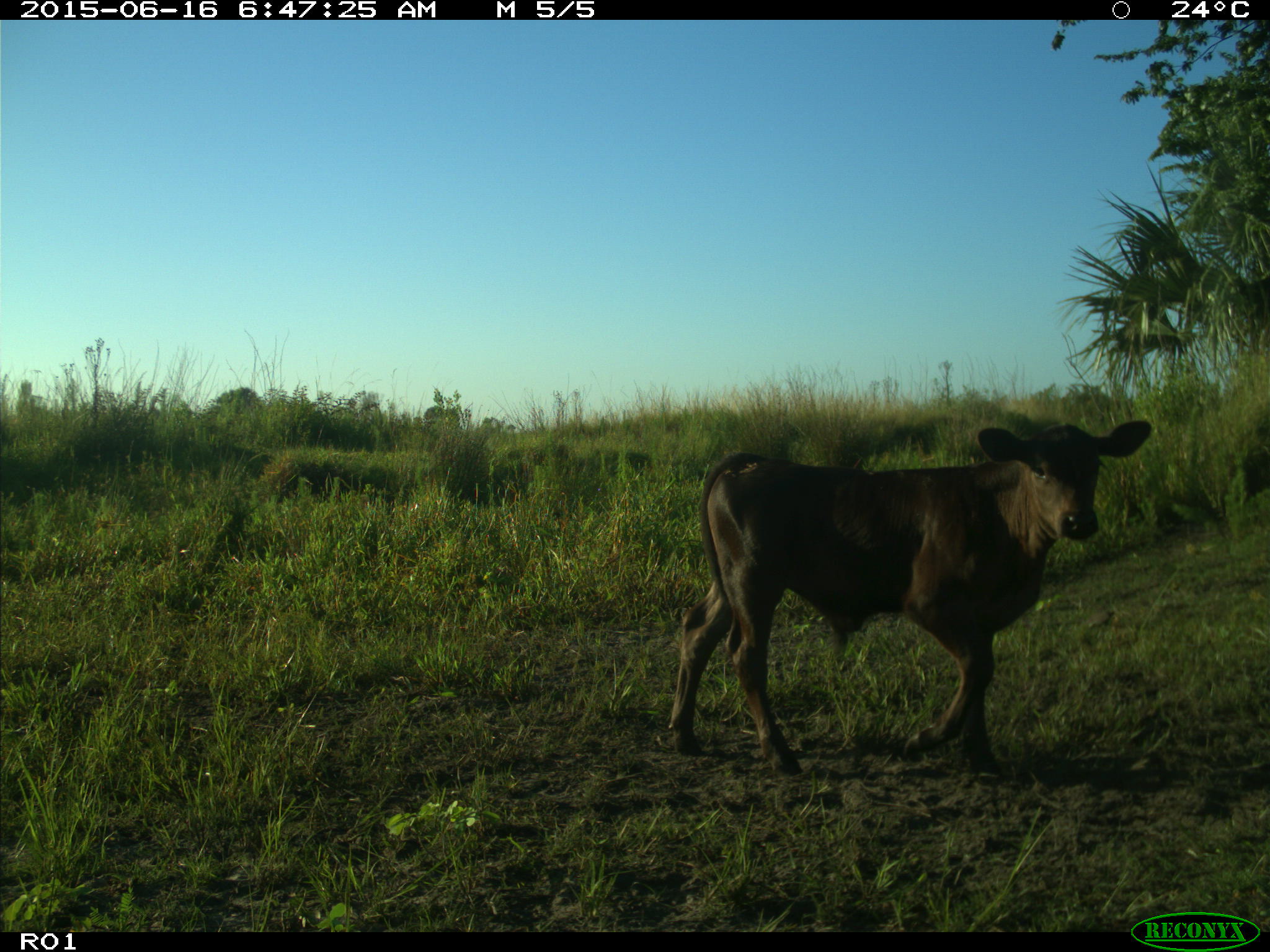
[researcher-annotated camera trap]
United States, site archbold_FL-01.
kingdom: Animalia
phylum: Chordata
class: Mammalia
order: Artiodactyla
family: Bovidae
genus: Bos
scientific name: Bos taurus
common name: domestic cow